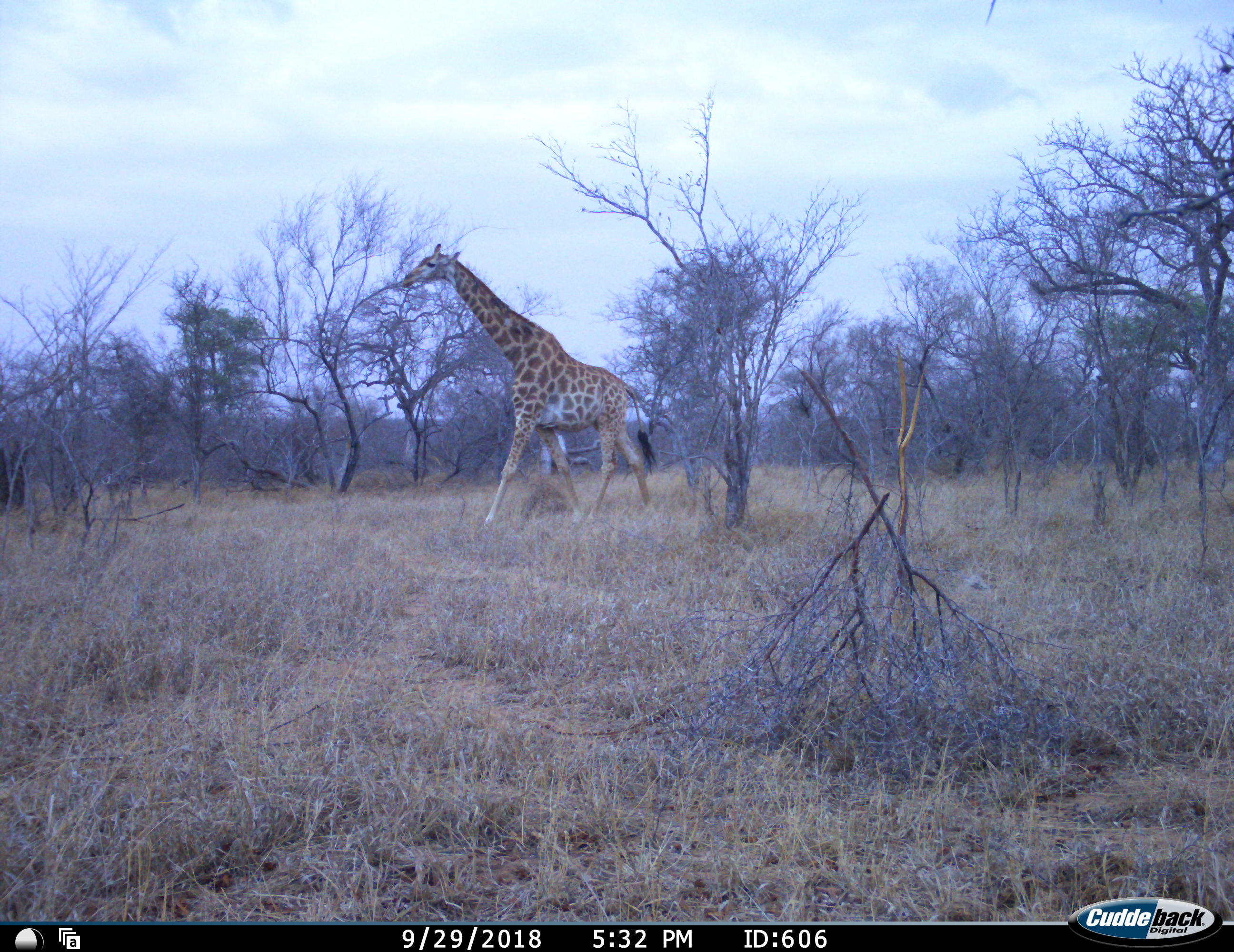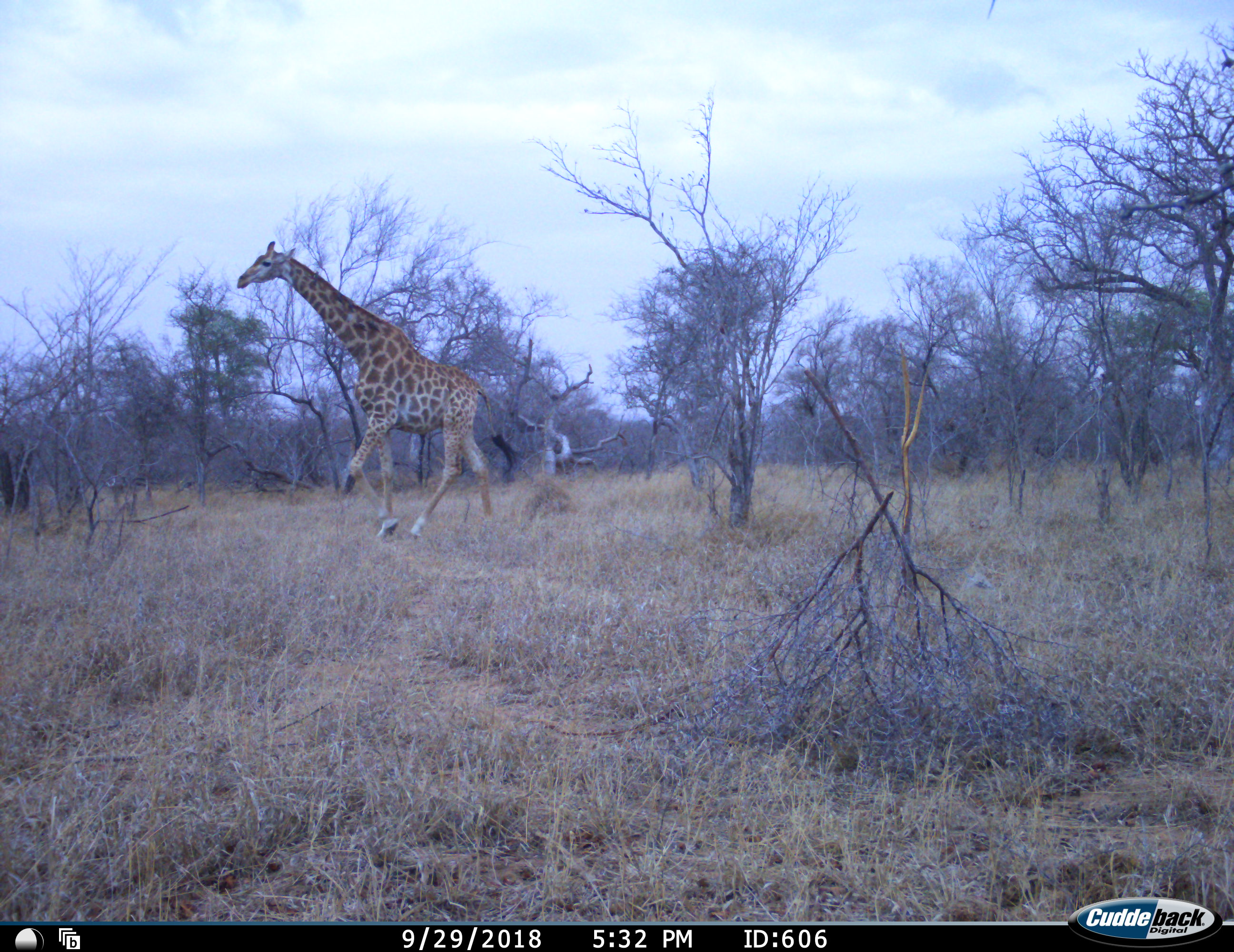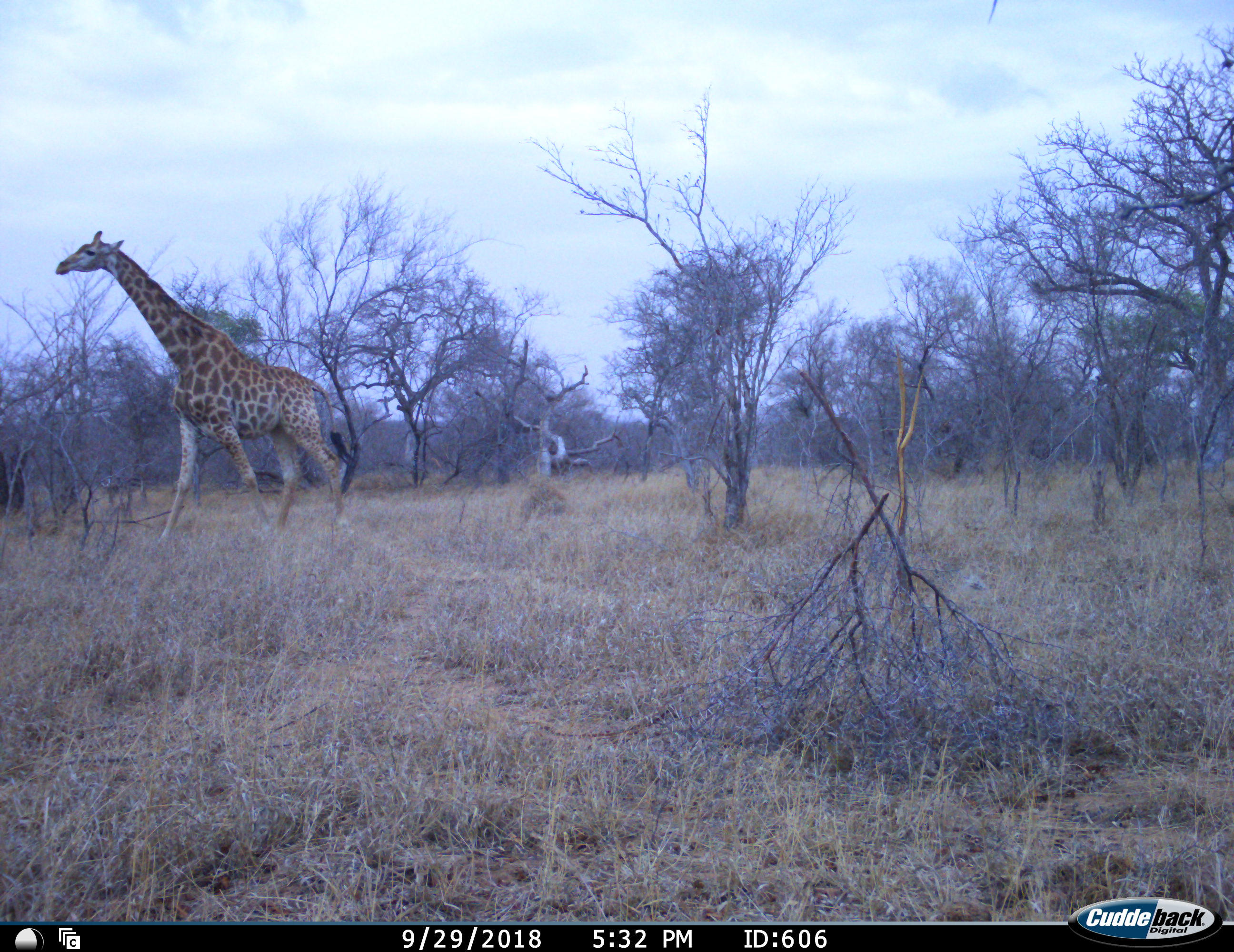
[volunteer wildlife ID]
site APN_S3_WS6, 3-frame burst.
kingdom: Animalia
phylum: Chordata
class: Mammalia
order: Artiodactyla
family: Giraffidae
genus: Giraffa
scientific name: Giraffa camelopardalis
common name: giraffe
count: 1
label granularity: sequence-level